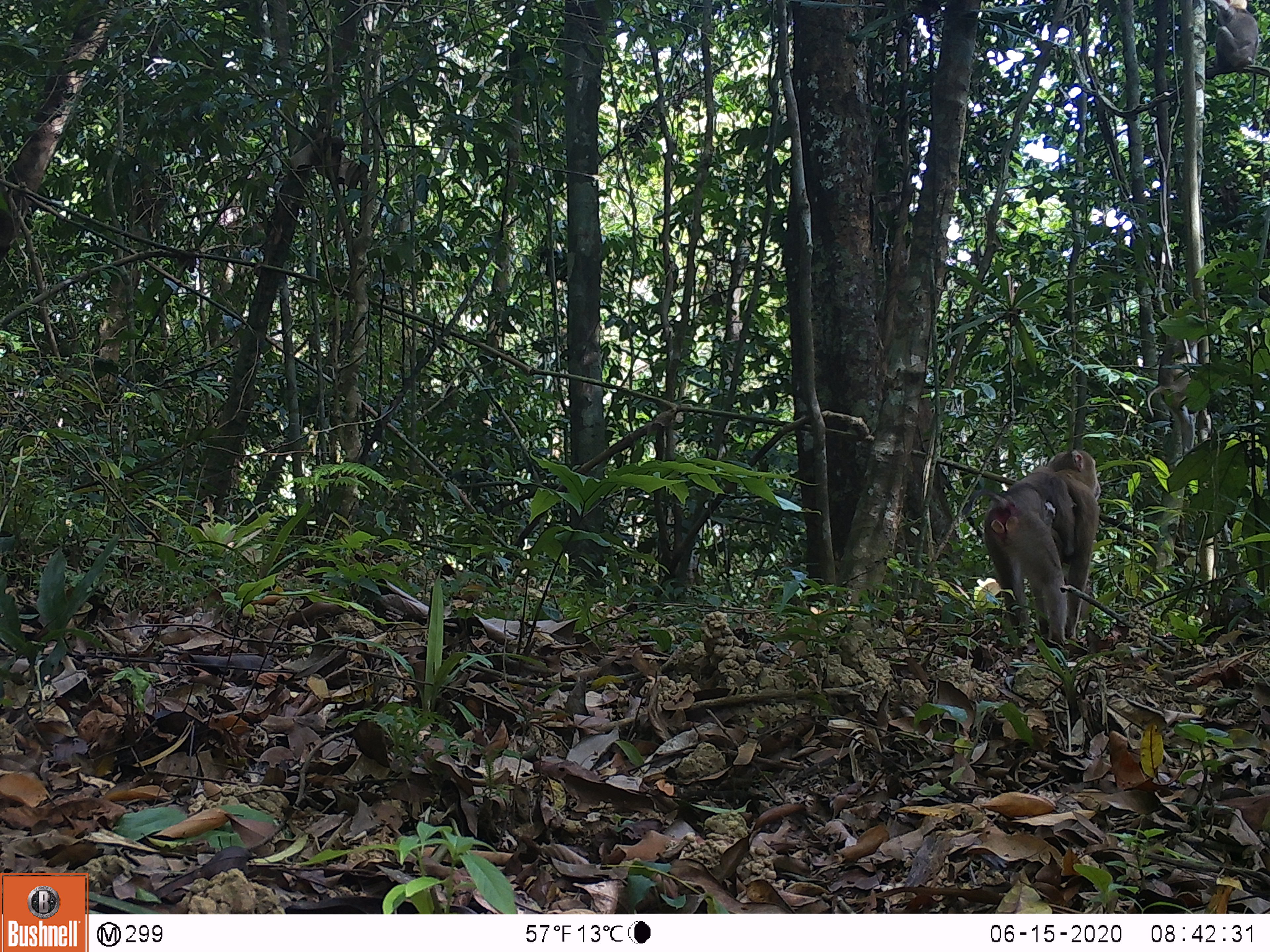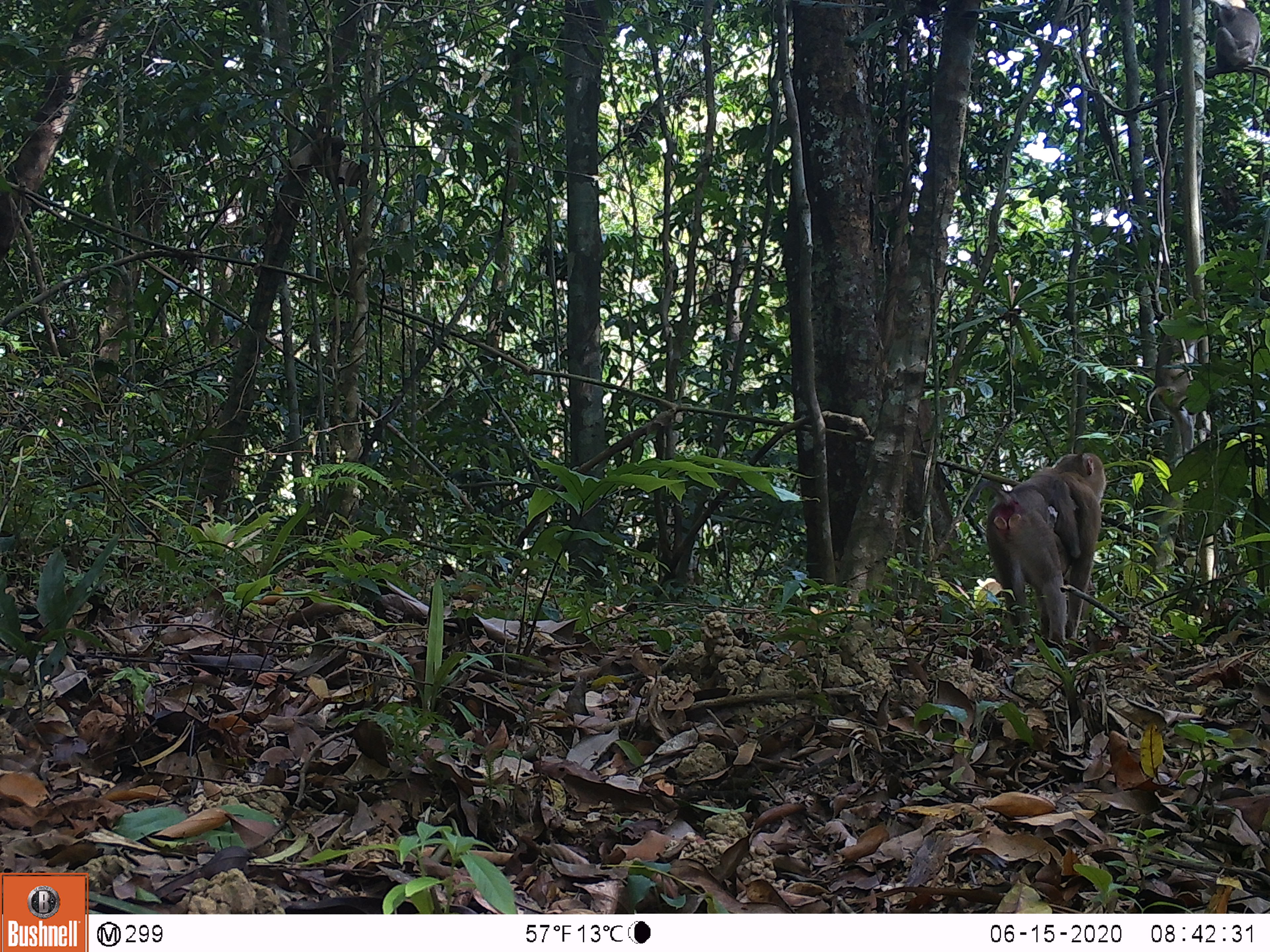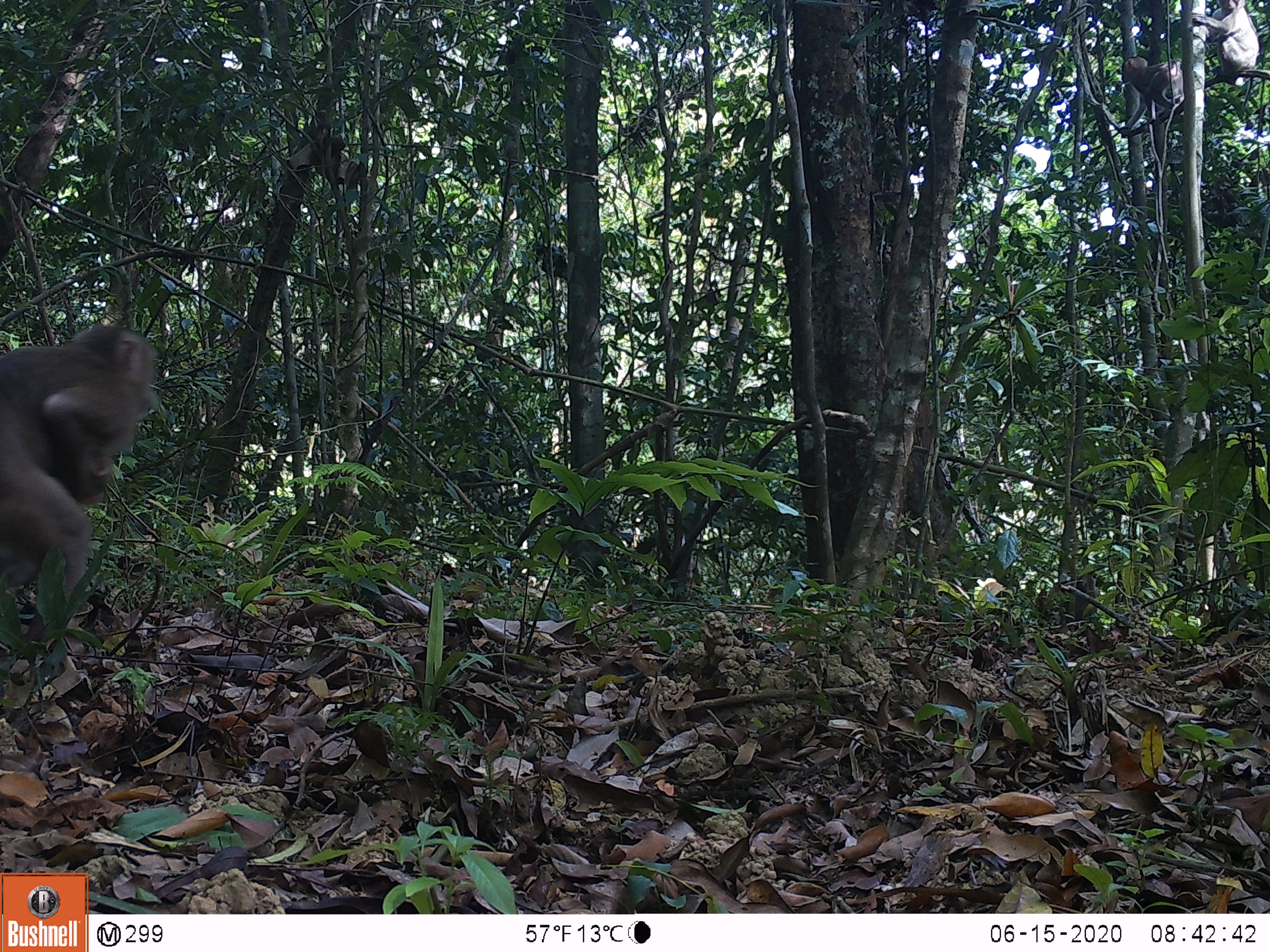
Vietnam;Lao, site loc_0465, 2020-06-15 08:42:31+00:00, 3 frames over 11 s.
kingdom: Animalia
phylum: Chordata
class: Mammalia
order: Primates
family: Cercopithecidae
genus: Macaca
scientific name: Macaca nemestrina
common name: pig-tailed macaque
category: pig tailed macaque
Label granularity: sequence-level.